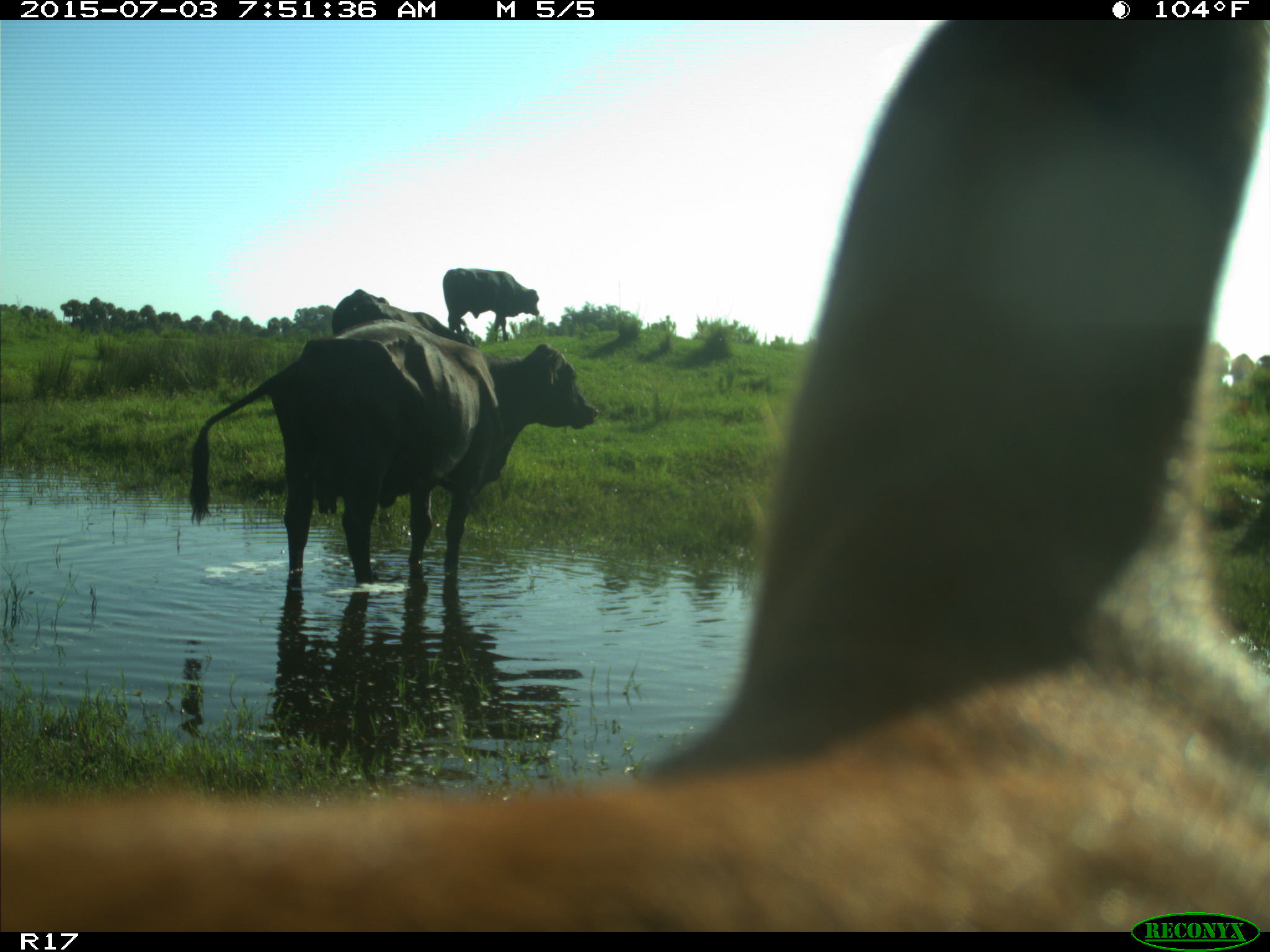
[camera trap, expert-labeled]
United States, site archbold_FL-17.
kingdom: Animalia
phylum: Chordata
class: Mammalia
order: Artiodactyla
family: Bovidae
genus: Bos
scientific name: Bos taurus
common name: domestic cow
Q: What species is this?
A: Bos taurus (domestic cow).